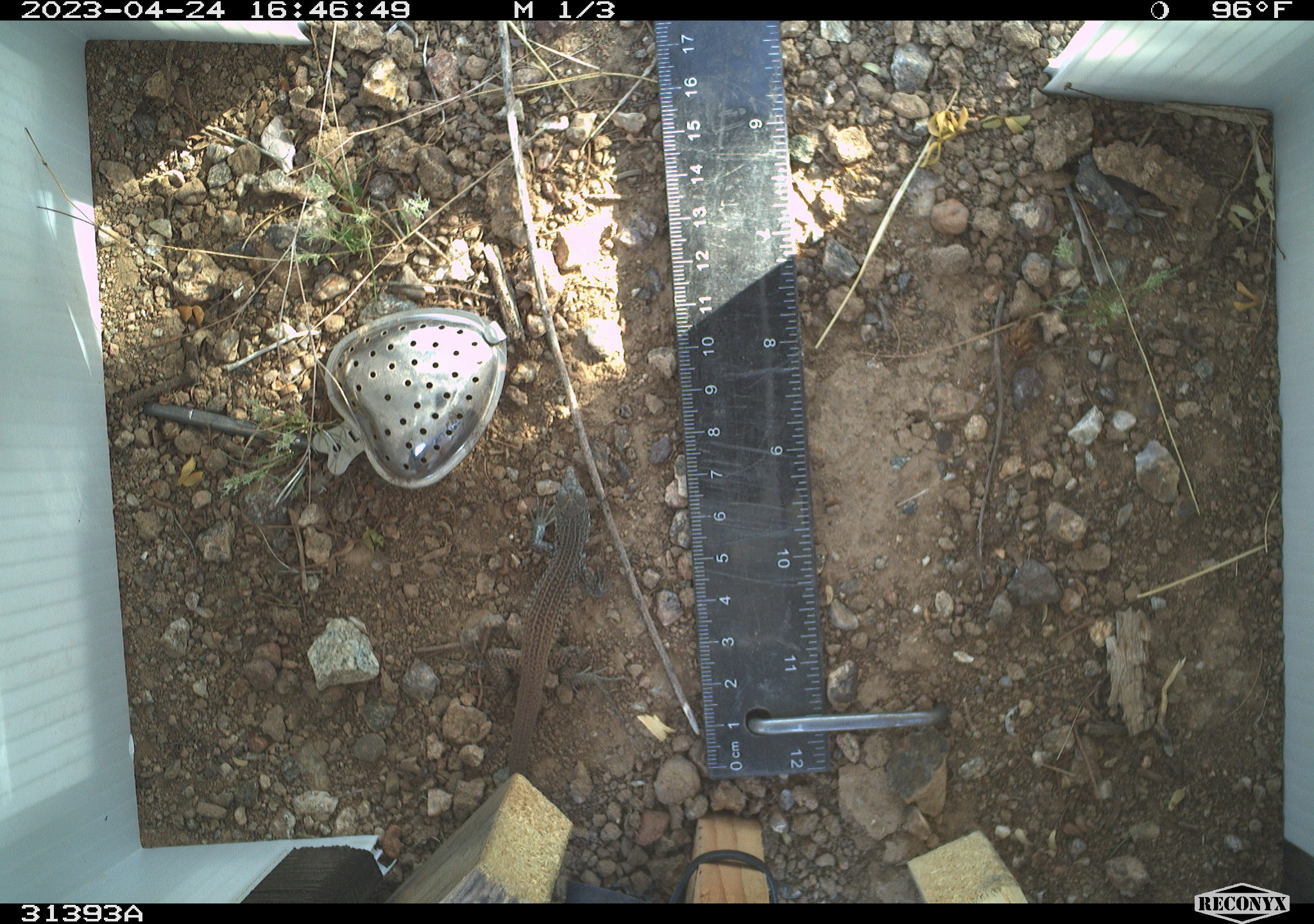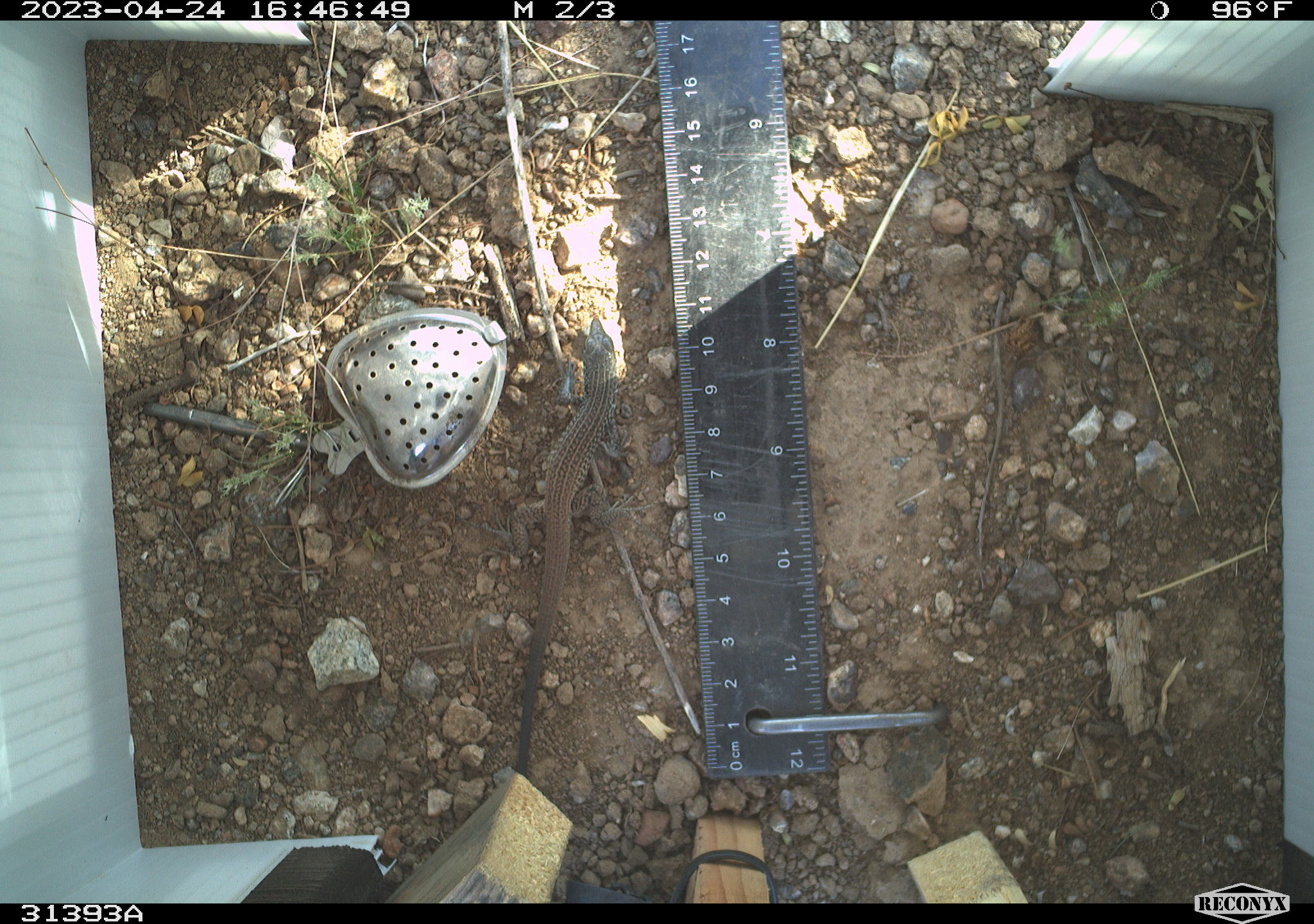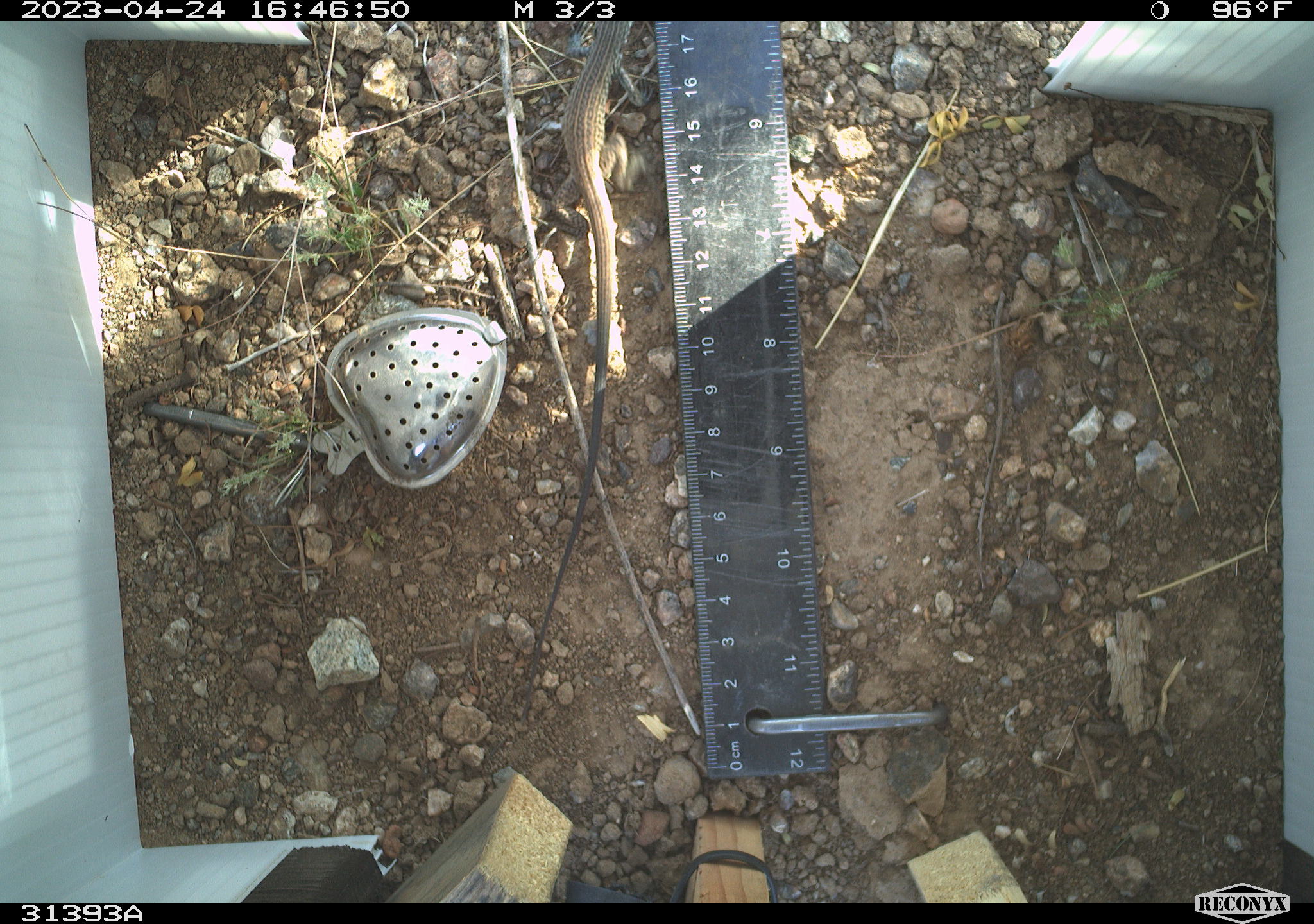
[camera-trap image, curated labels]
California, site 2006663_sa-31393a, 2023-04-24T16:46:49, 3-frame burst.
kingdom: Animalia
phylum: Chordata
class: Reptilia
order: Squamata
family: Teiidae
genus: Aspidoscelis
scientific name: Aspidoscelis tigris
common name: western whiptail